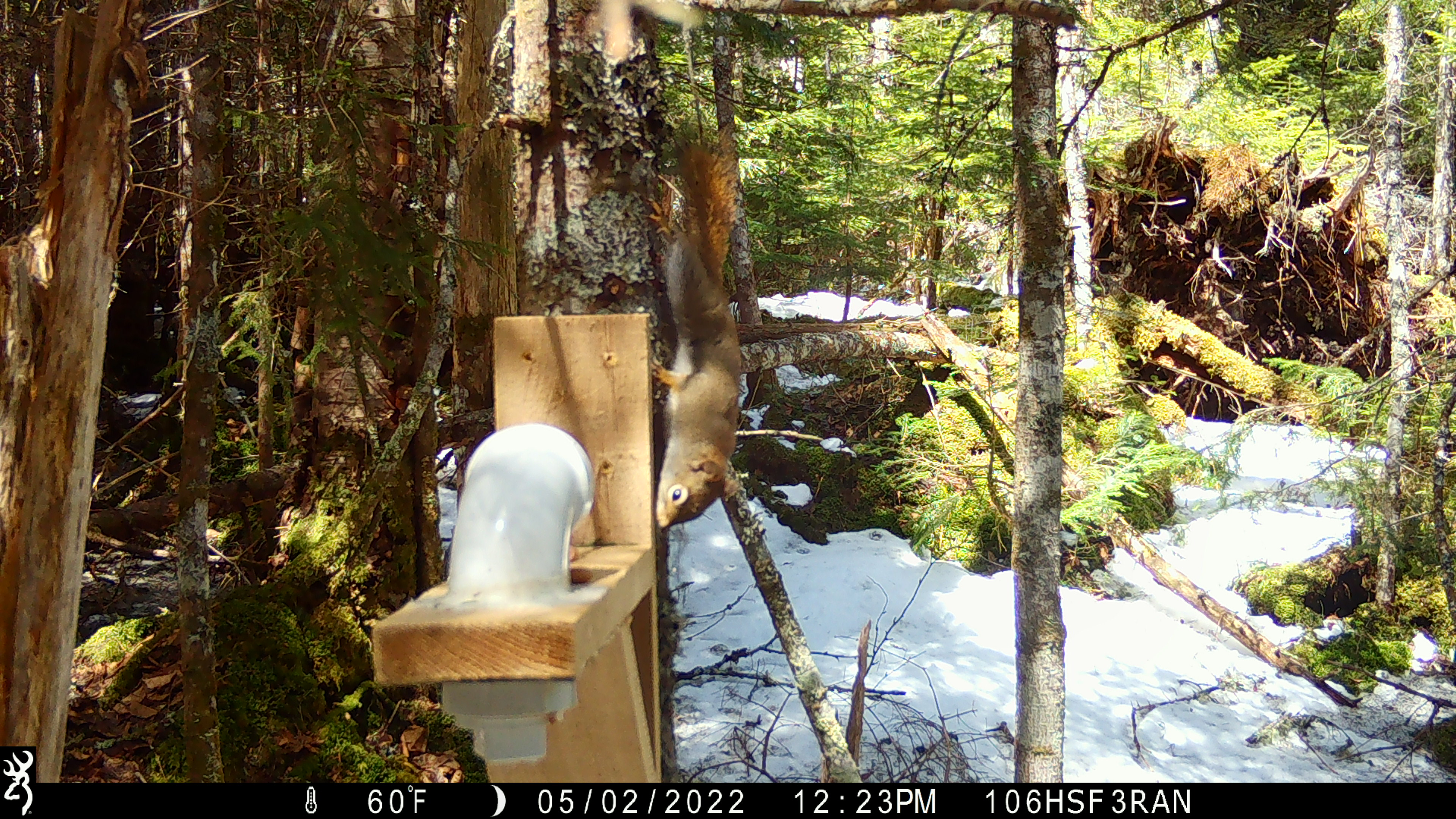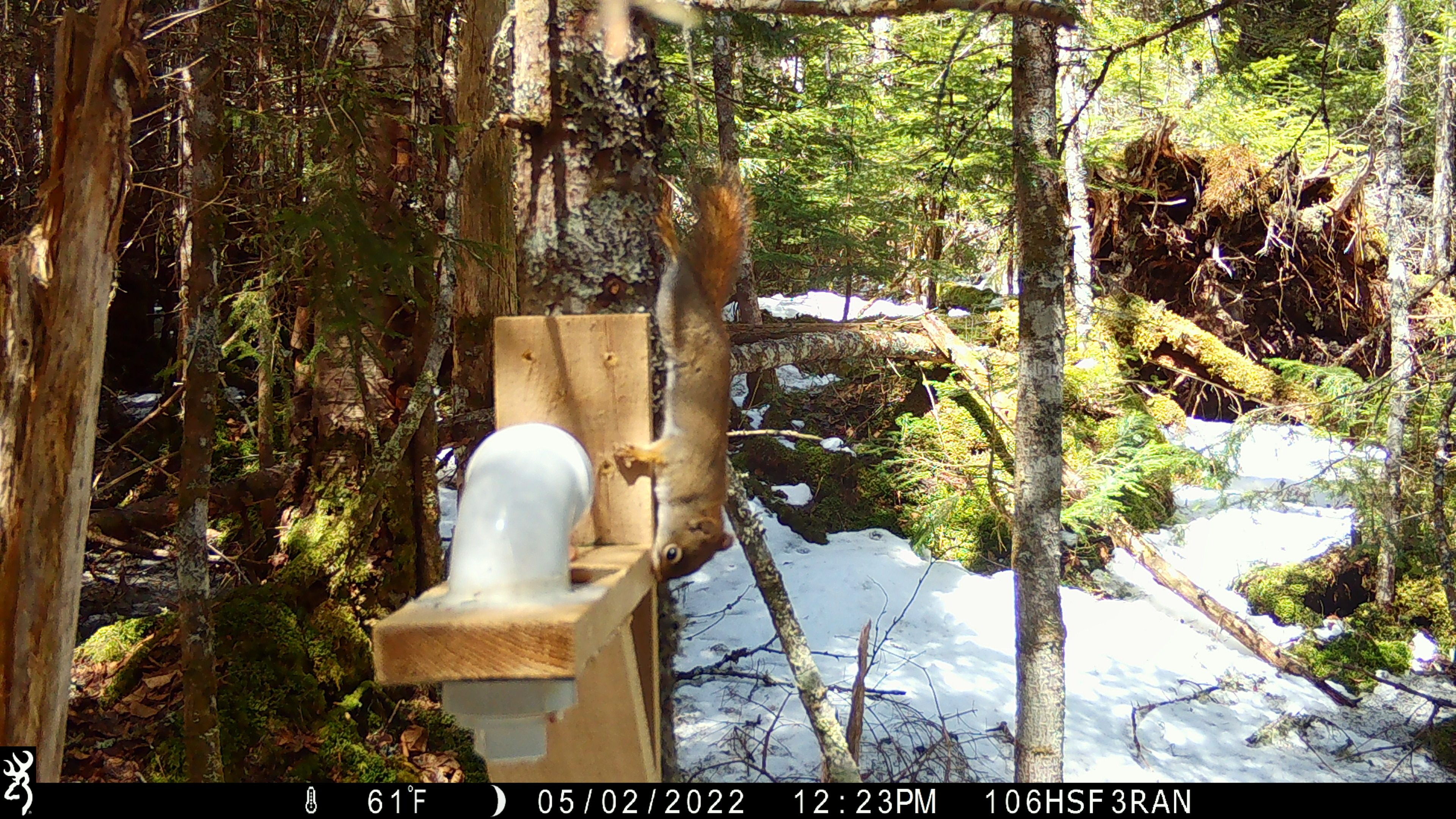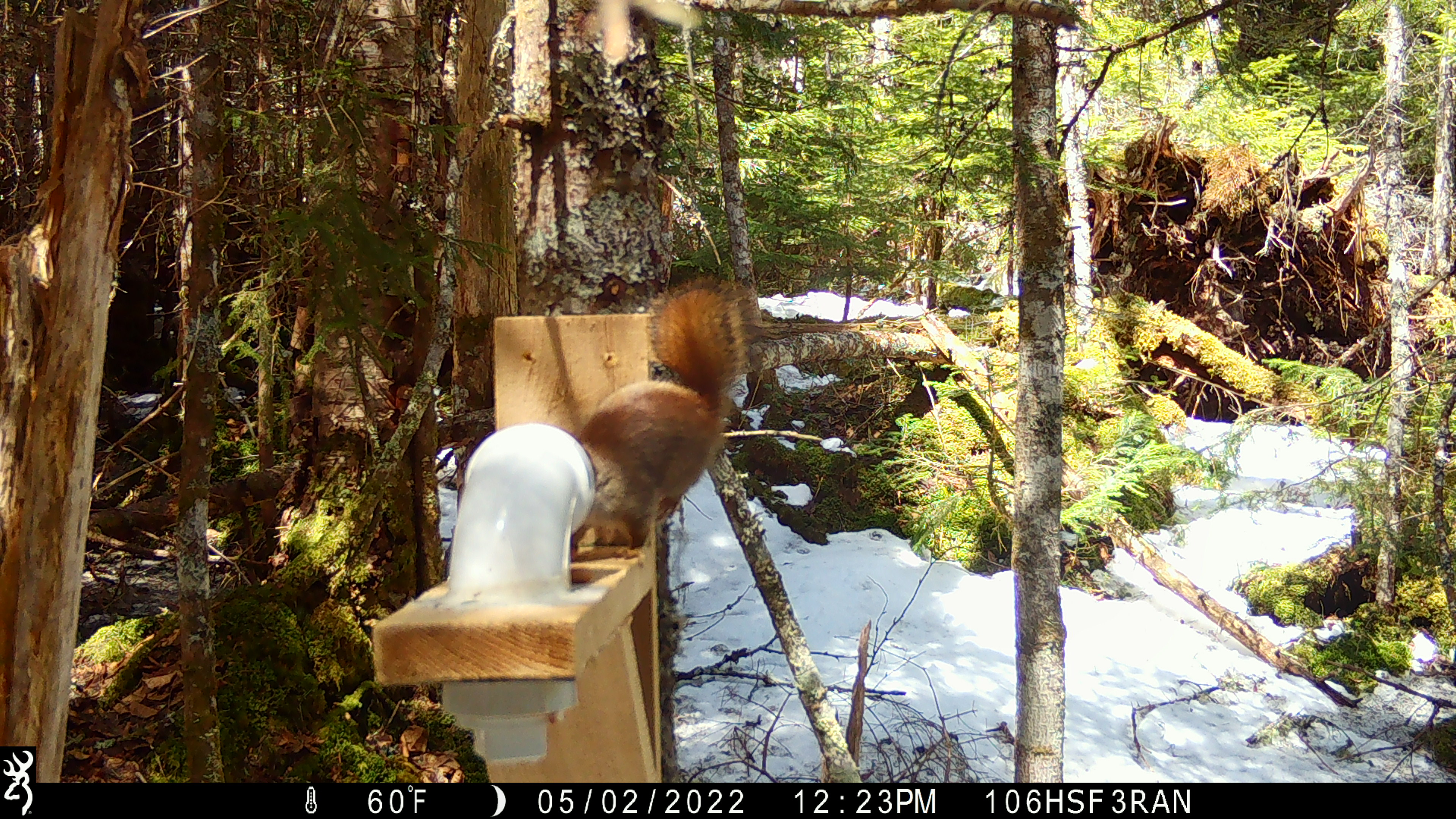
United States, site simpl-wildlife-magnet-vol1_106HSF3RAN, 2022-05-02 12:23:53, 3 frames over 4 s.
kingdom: Animalia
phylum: Chordata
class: Mammalia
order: Rodentia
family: Sciuridae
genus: Tamiasciurus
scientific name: Tamiasciurus hudsonicus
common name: red squirrel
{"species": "red squirrel (Tamiasciurus hudsonicus)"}